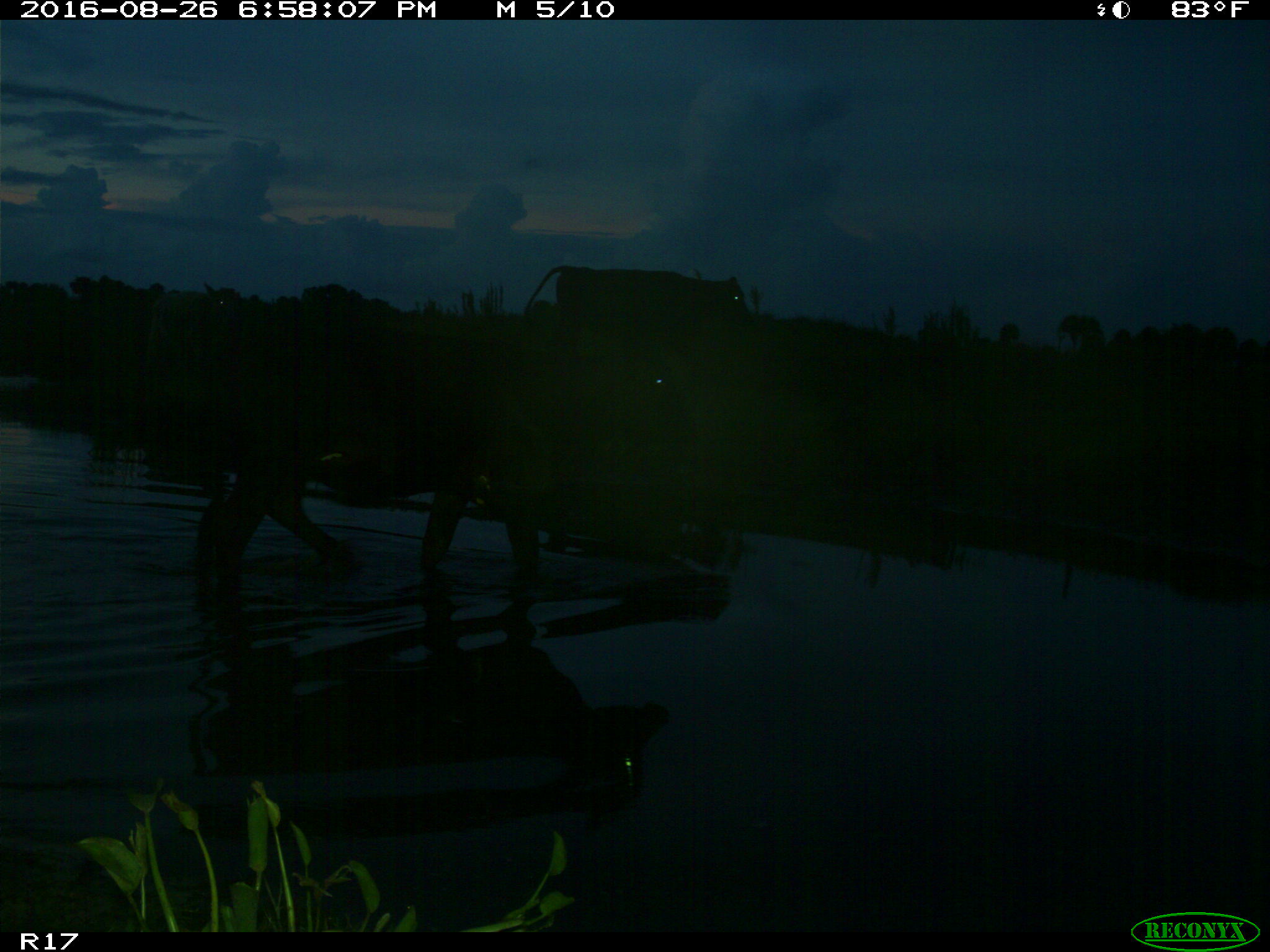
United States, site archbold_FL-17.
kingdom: Animalia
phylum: Chordata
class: Mammalia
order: Artiodactyla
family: Bovidae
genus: Bos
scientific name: Bos taurus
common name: domestic cow